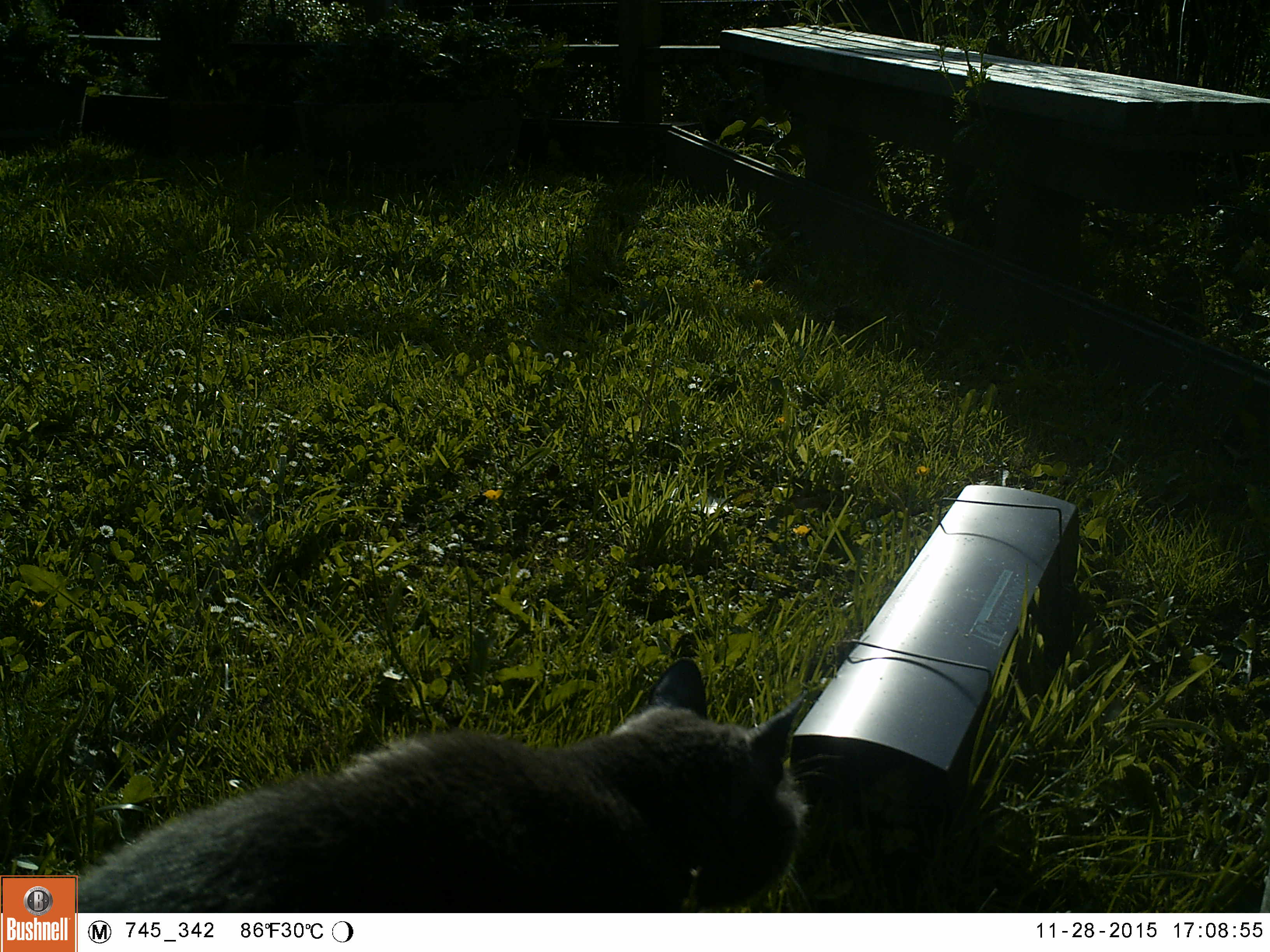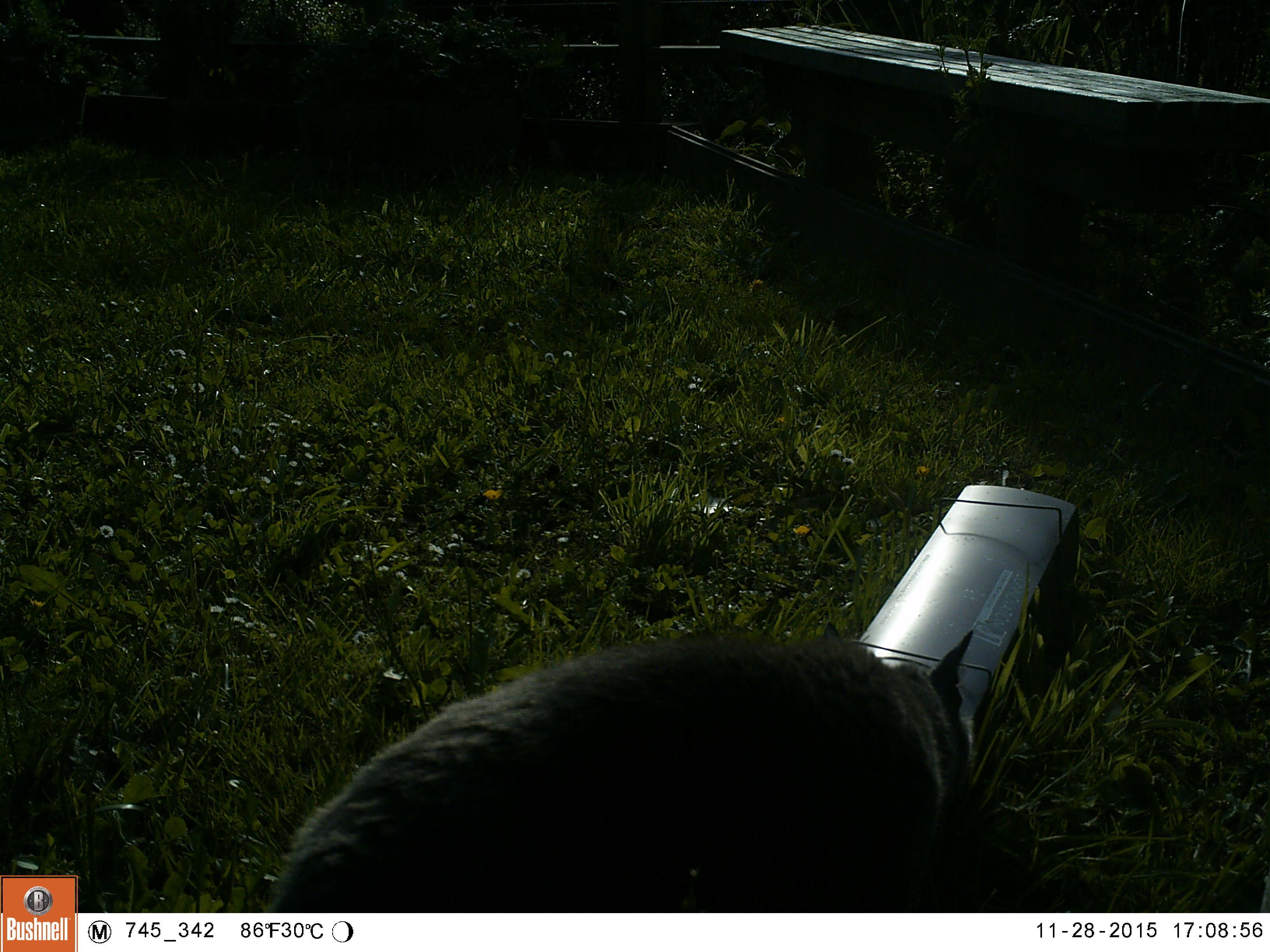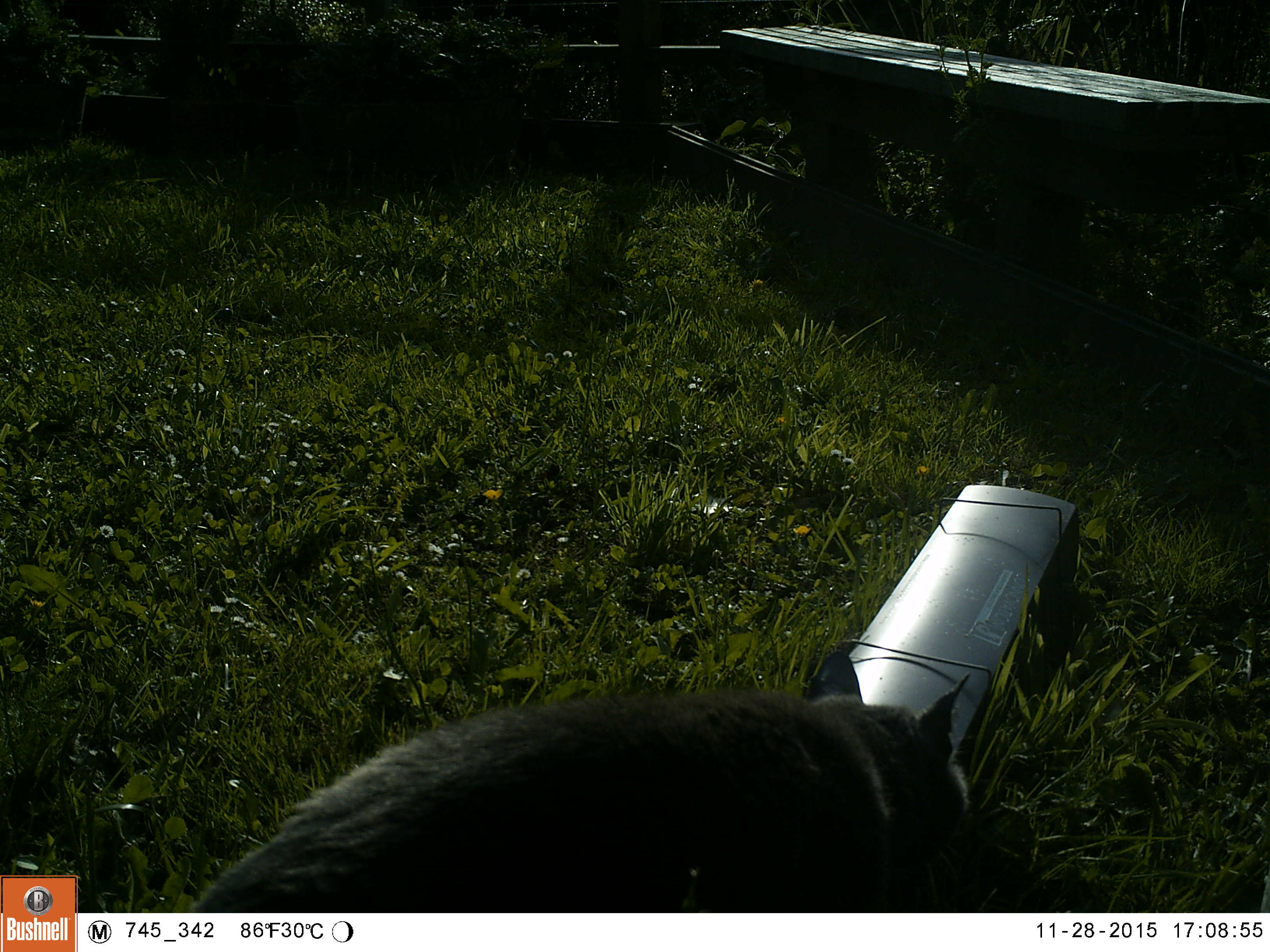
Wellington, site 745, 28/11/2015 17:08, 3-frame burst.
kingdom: Animalia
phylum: Chordata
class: Mammalia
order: Carnivora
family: Felidae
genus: Felis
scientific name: Felis catus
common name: cat